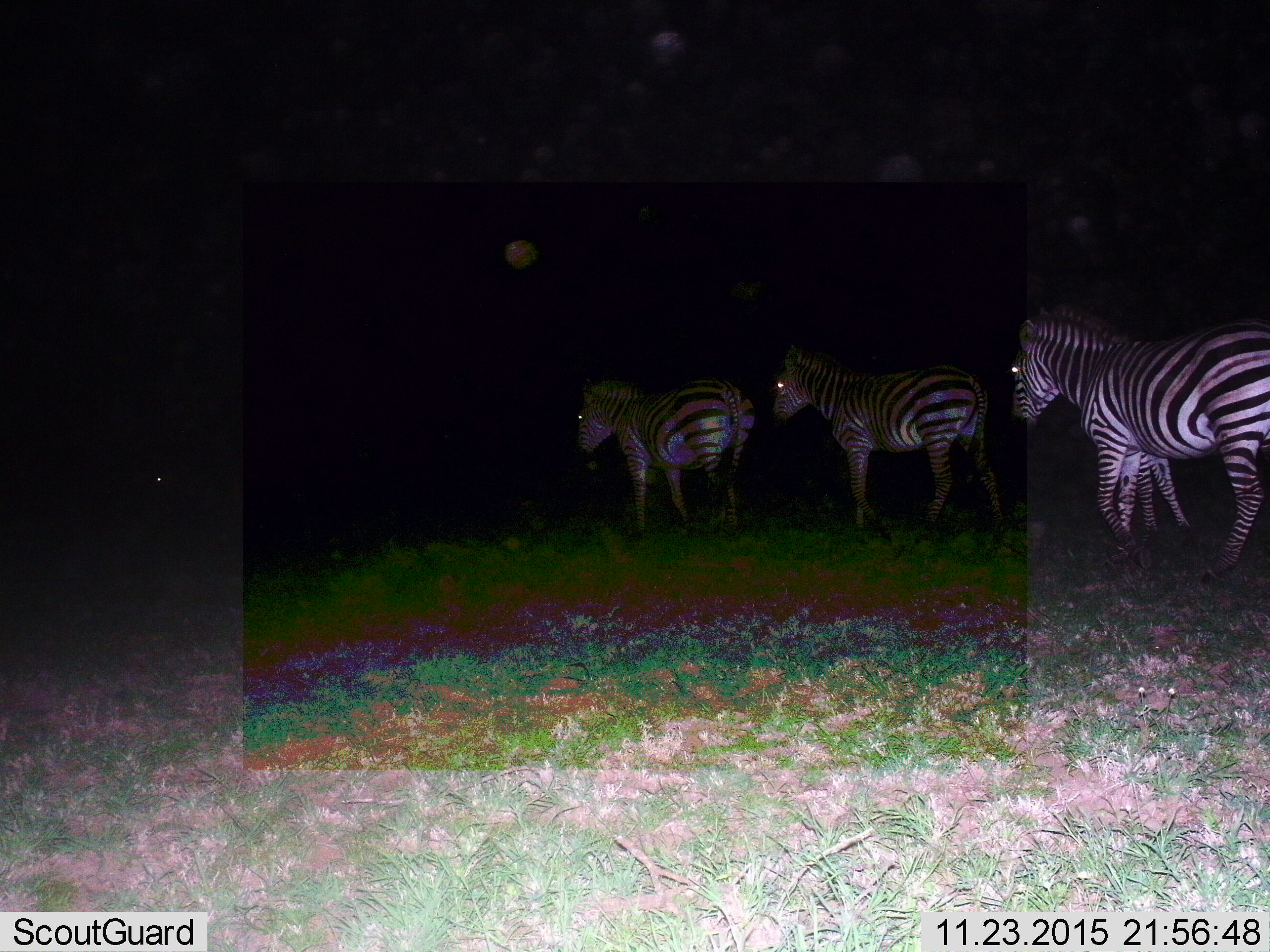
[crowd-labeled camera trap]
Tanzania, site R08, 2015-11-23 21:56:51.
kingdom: Animalia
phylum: Chordata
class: Mammalia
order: Perissodactyla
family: Equidae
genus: Equus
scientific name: Equus quagga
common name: plains zebra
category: zebra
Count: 3.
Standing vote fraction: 11%.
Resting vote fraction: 0%.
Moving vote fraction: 67%.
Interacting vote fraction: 33%.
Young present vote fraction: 22%.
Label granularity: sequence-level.